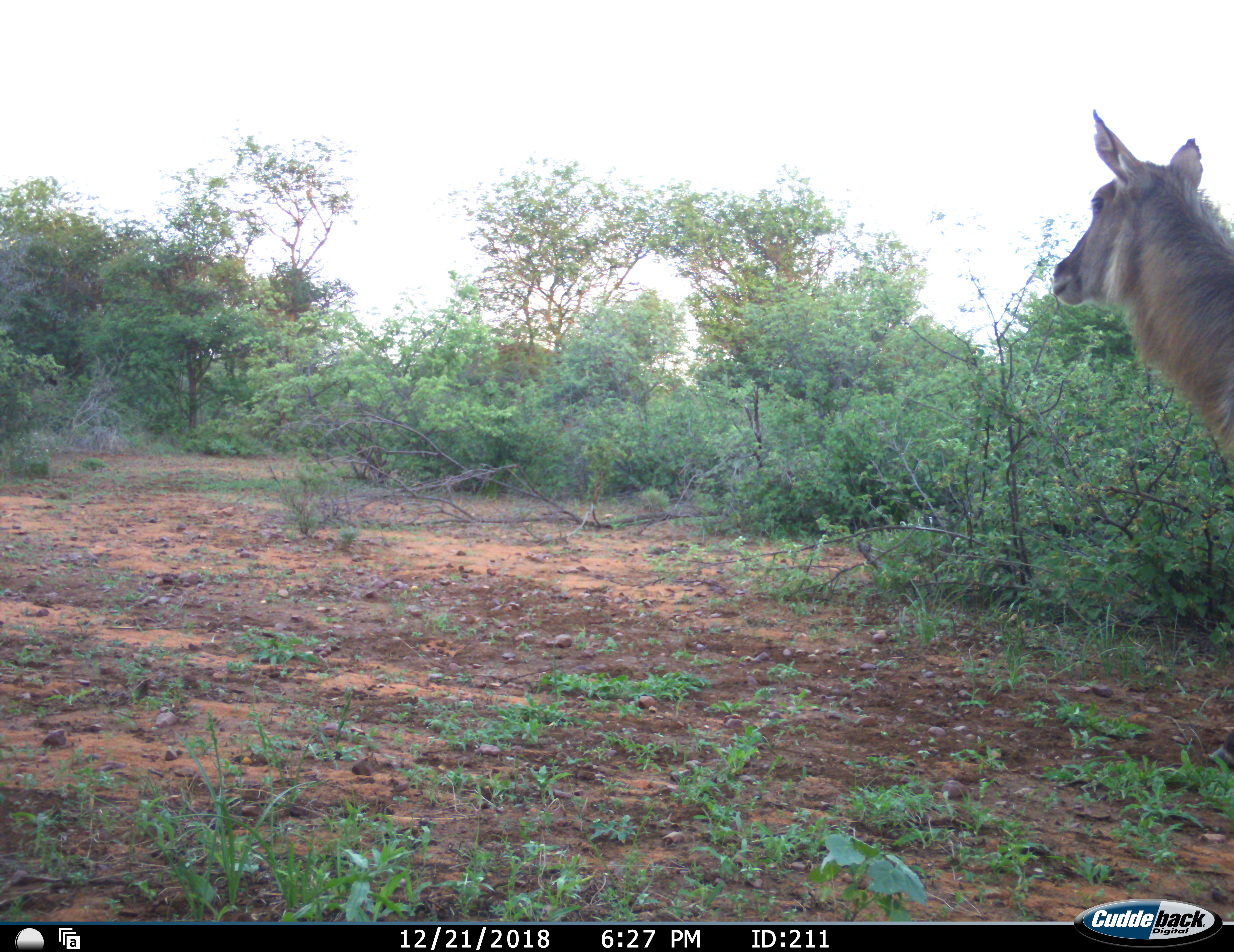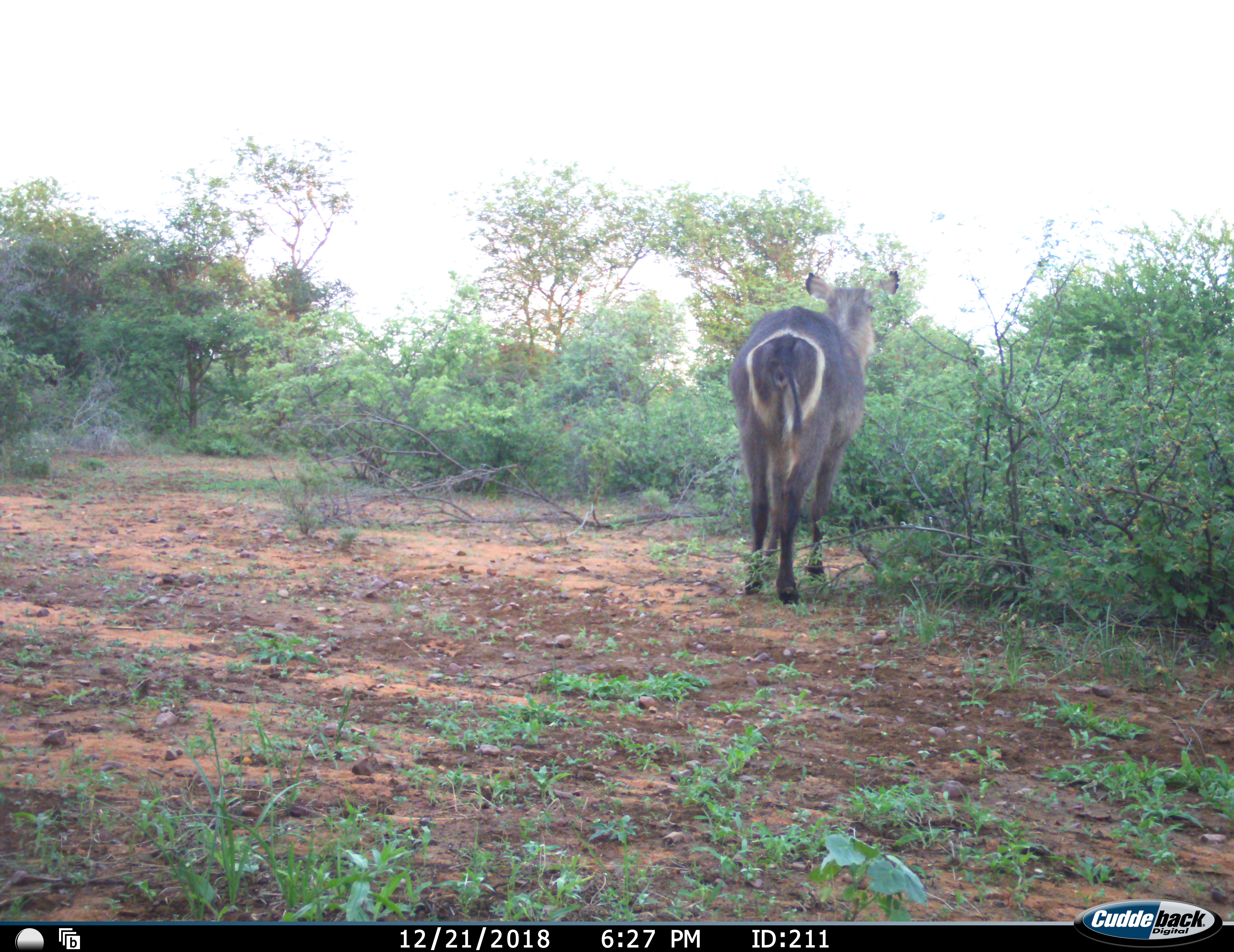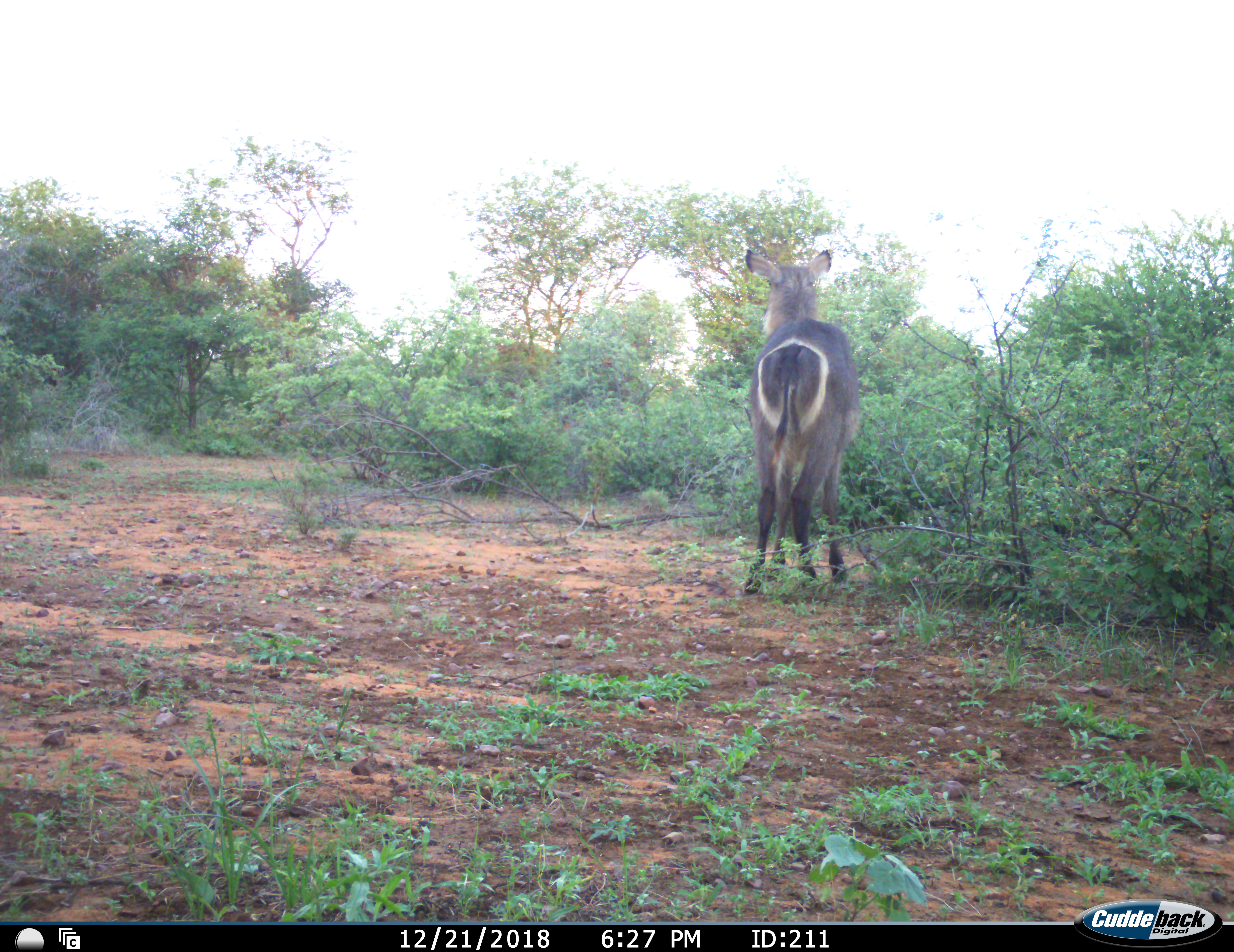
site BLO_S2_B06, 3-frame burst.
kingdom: Animalia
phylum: Chordata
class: Mammalia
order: Artiodactyla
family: Bovidae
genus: Kobus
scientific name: Kobus ellipsiprymnus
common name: waterbuck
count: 1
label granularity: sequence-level